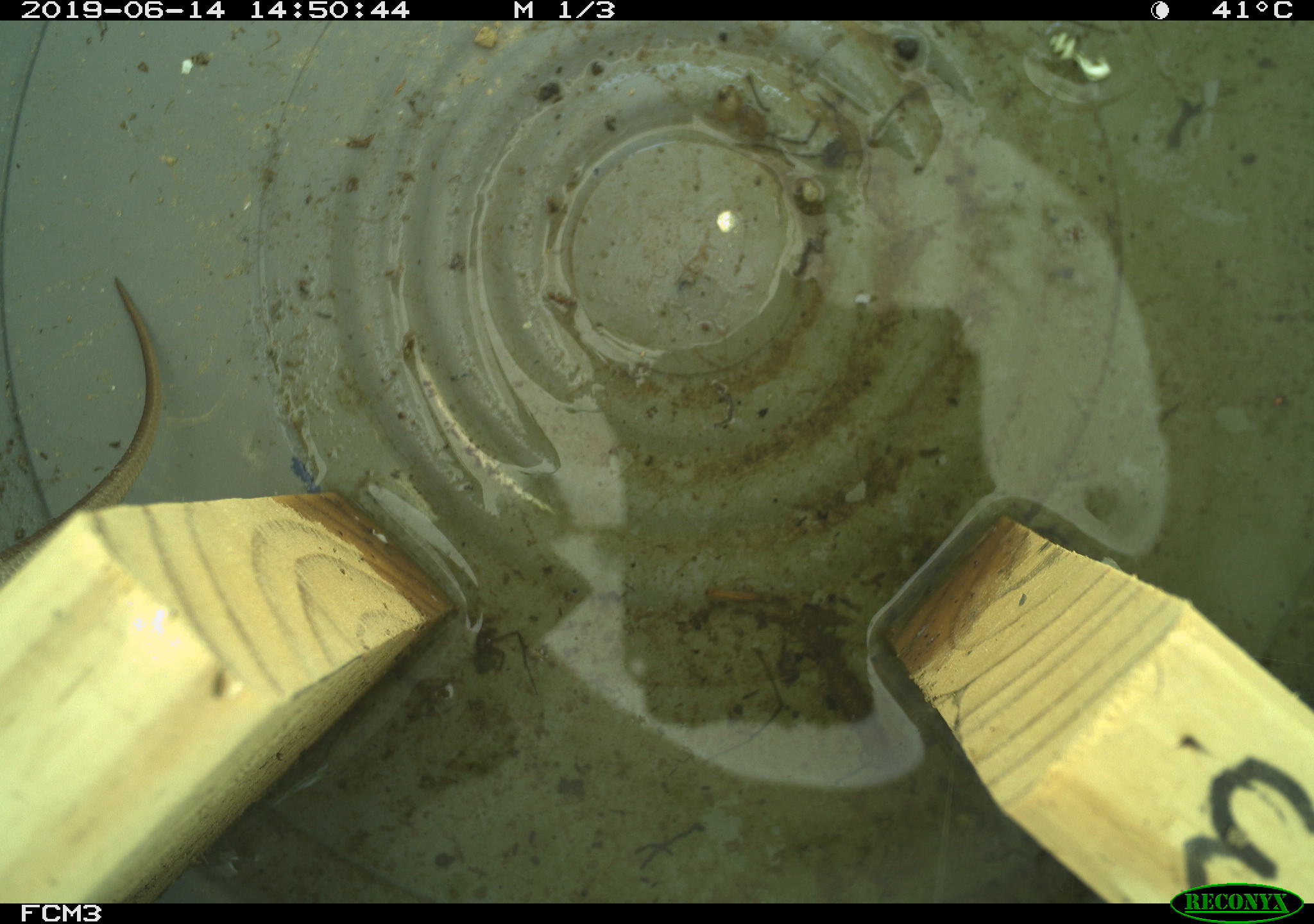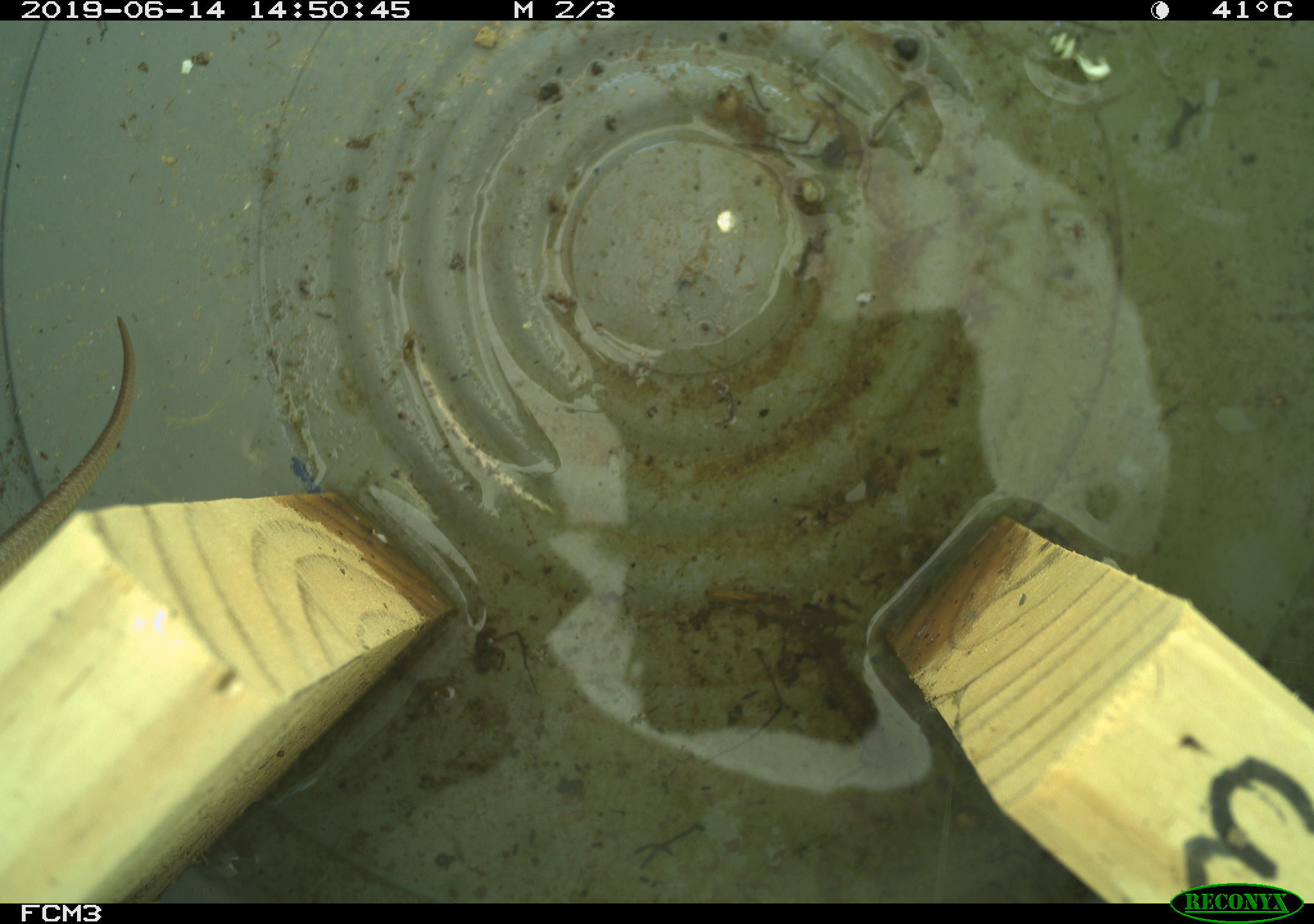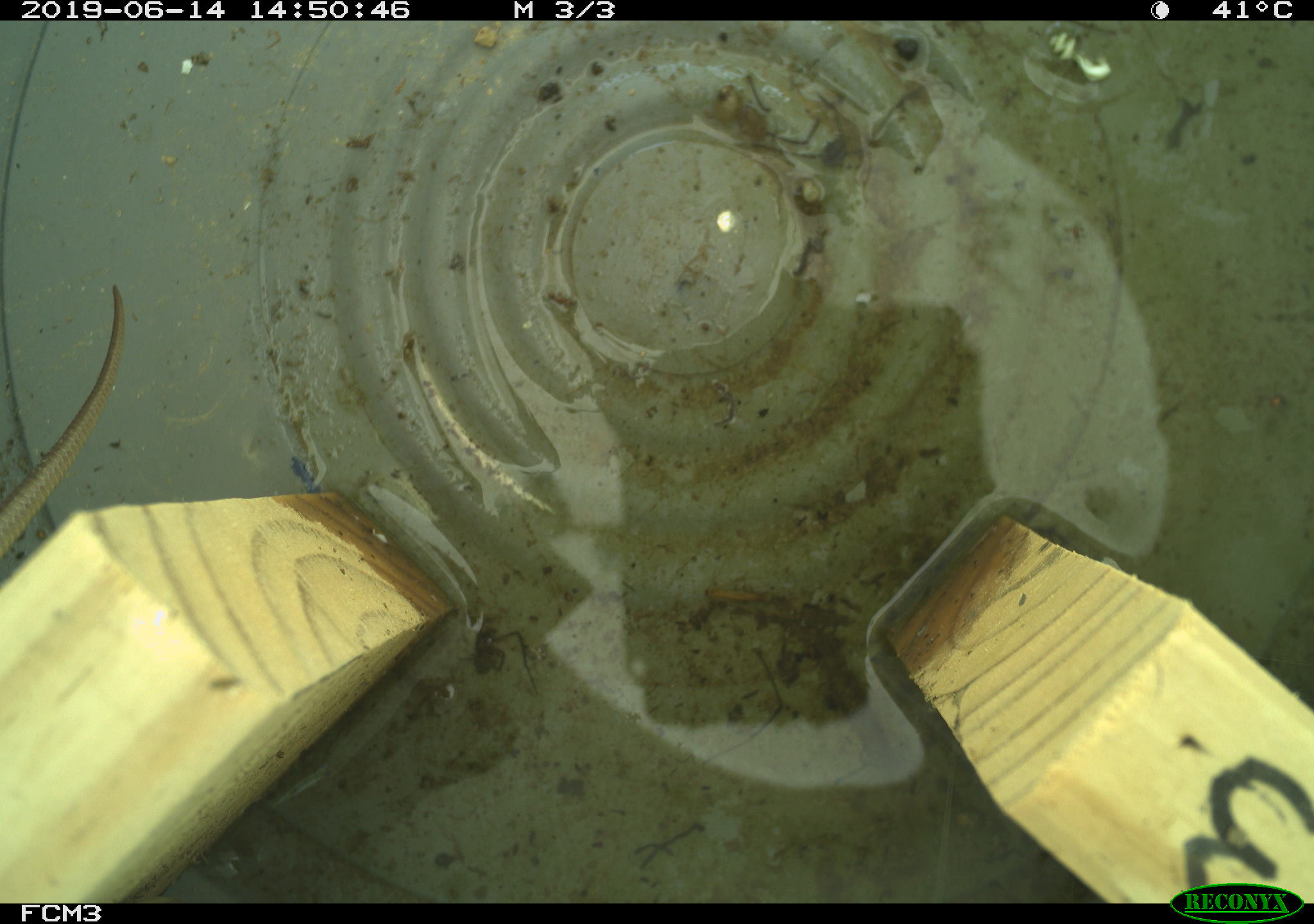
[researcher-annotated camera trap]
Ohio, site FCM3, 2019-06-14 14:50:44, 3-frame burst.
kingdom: Animalia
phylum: Chordata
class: Reptilia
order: Squamata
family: Colubridae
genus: Thamnophis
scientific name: Thamnophis sirtalis sirtalis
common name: eastern gartersnake